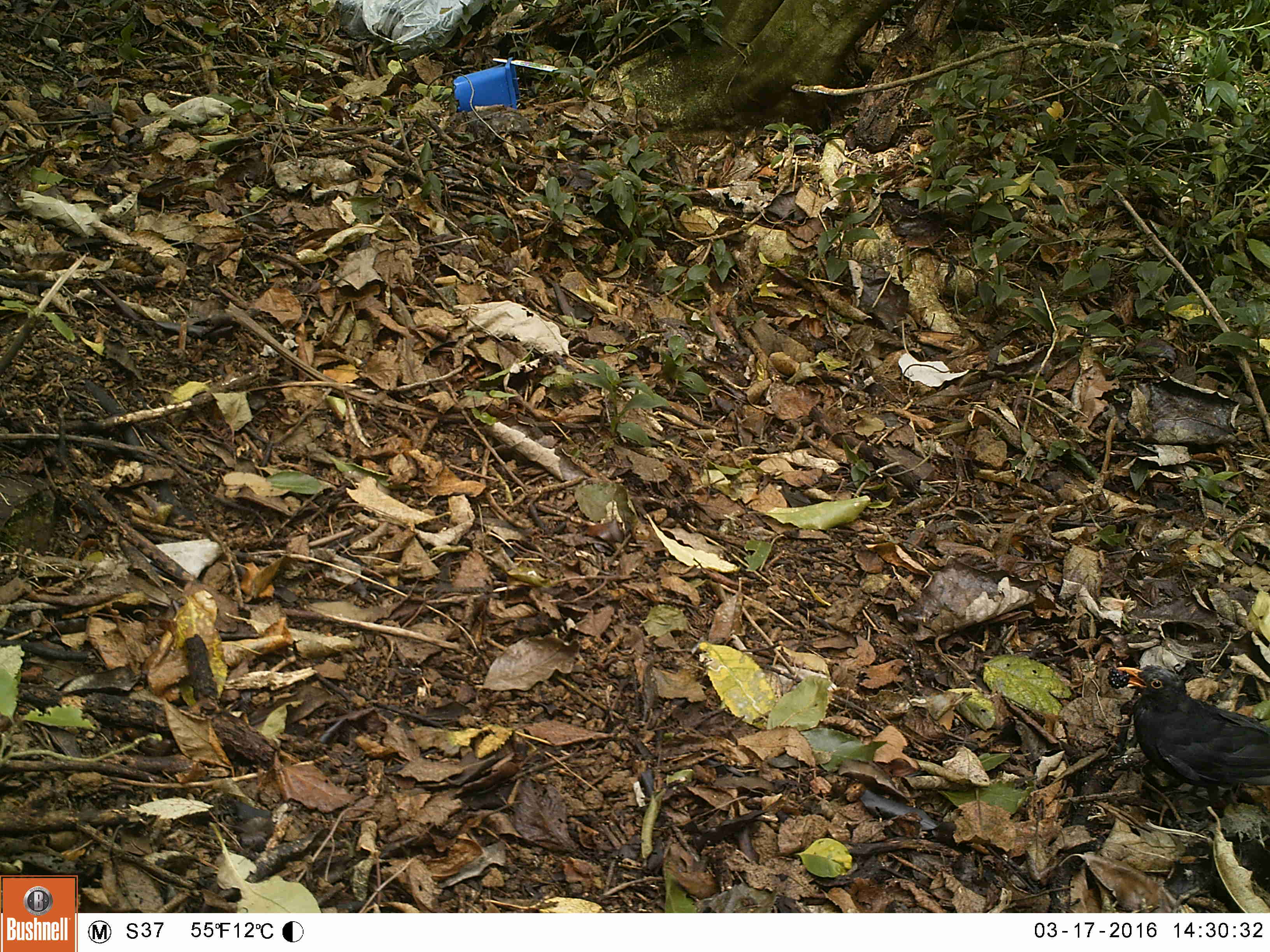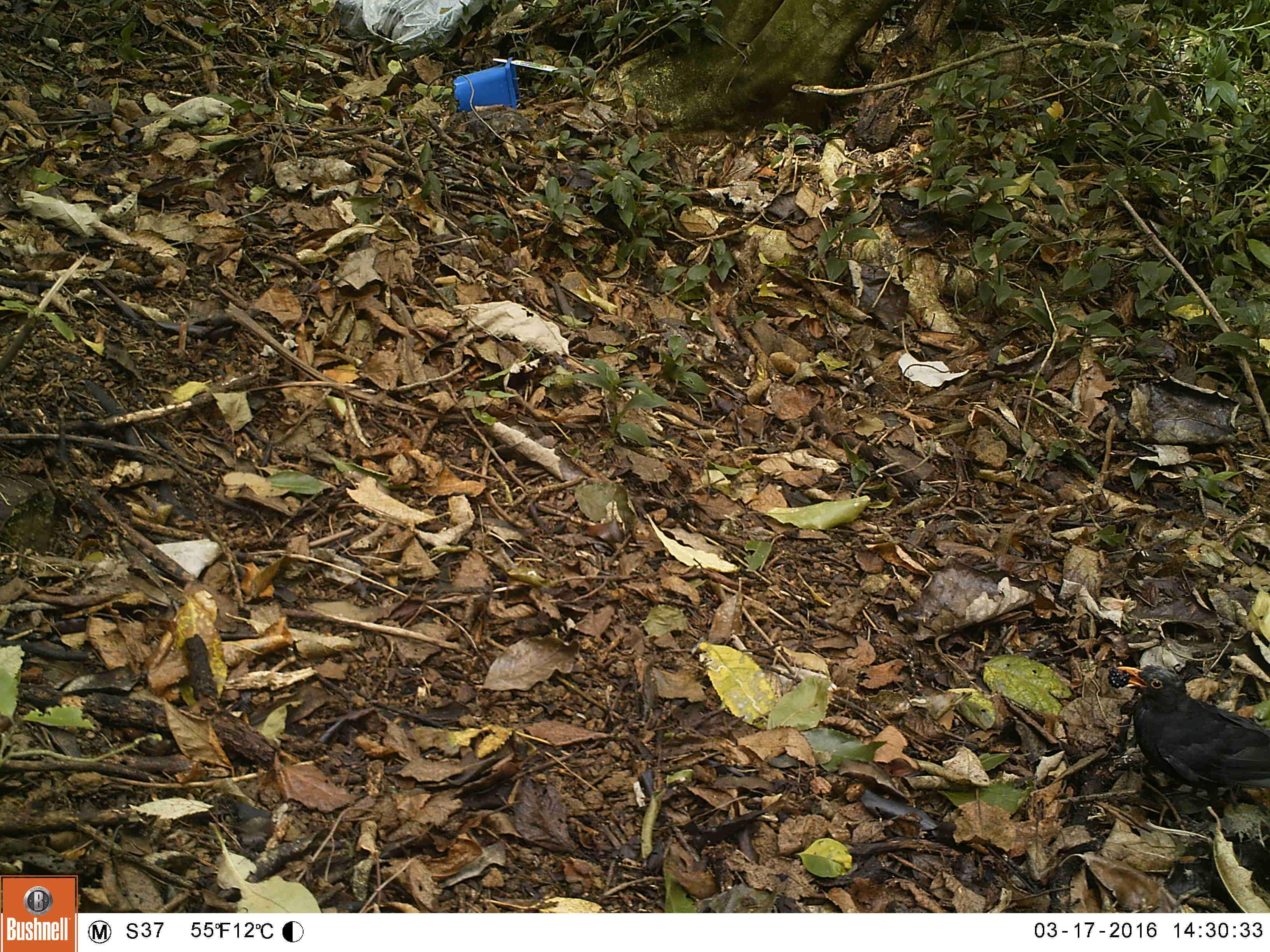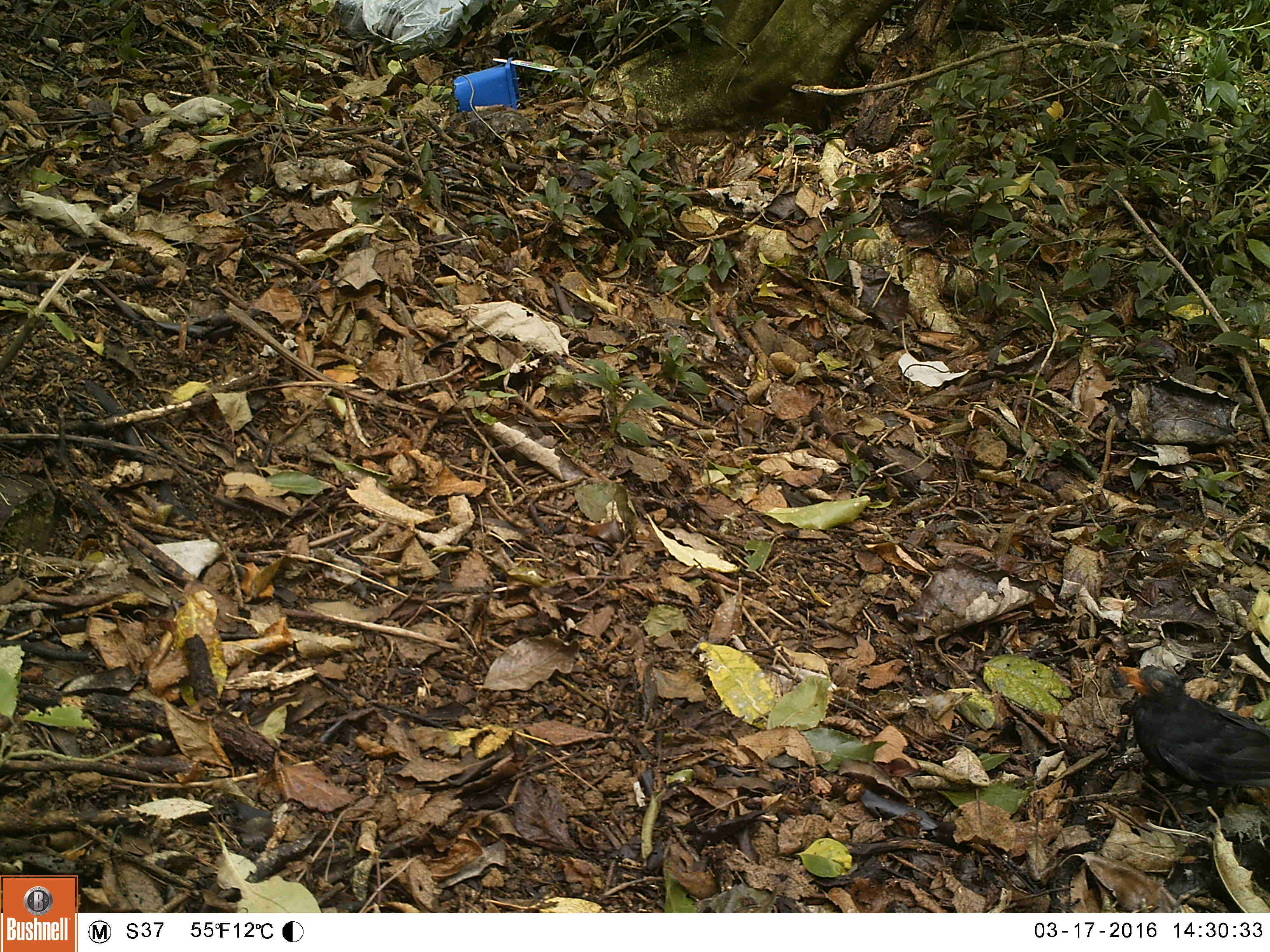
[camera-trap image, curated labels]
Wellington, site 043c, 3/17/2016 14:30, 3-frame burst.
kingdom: Animalia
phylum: Chordata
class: Aves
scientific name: Aves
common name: bird